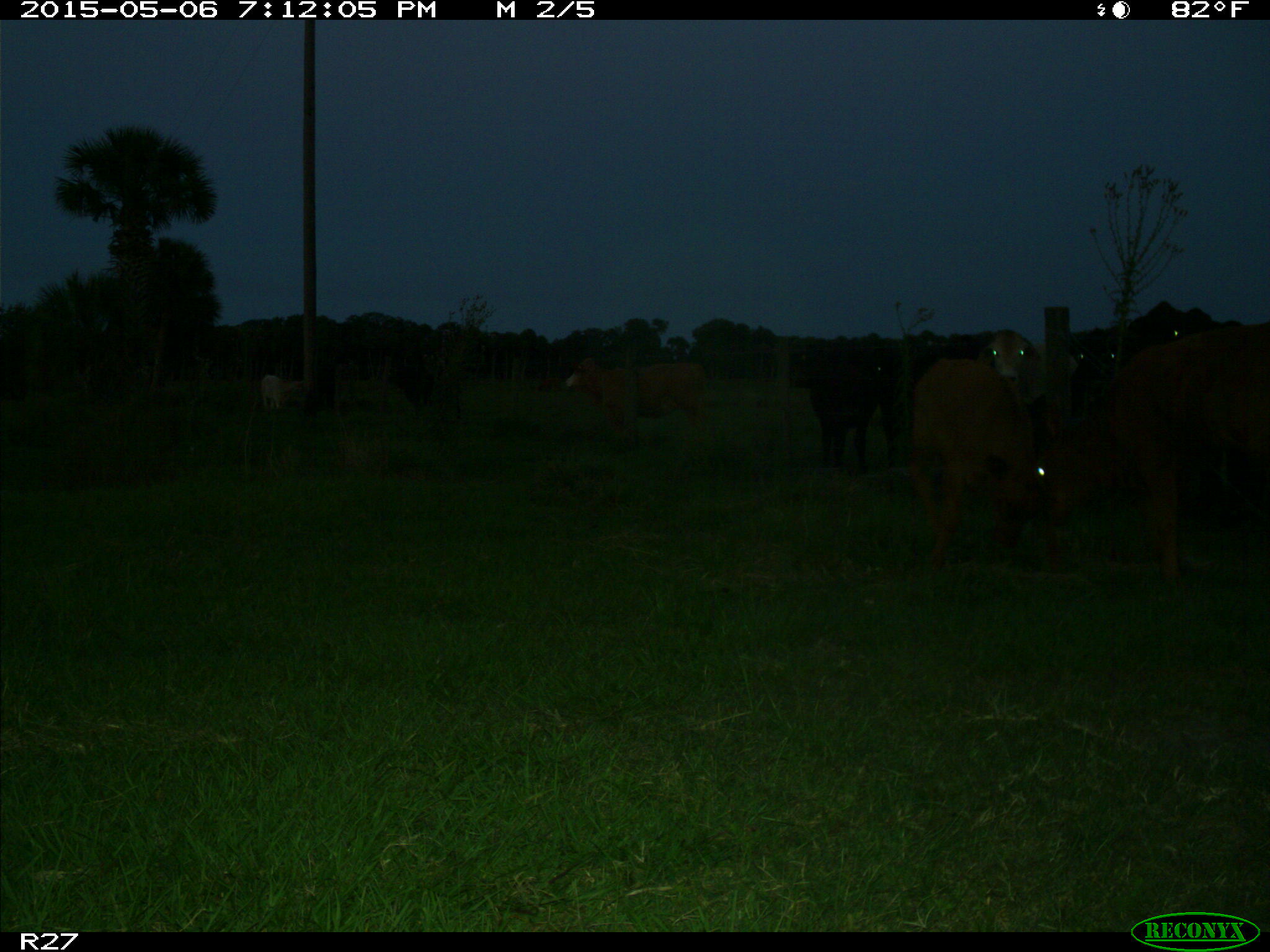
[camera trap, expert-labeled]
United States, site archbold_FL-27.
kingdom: Animalia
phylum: Chordata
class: Mammalia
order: Artiodactyla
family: Bovidae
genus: Bos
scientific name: Bos taurus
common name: domestic cow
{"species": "Bos taurus (domestic cow)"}